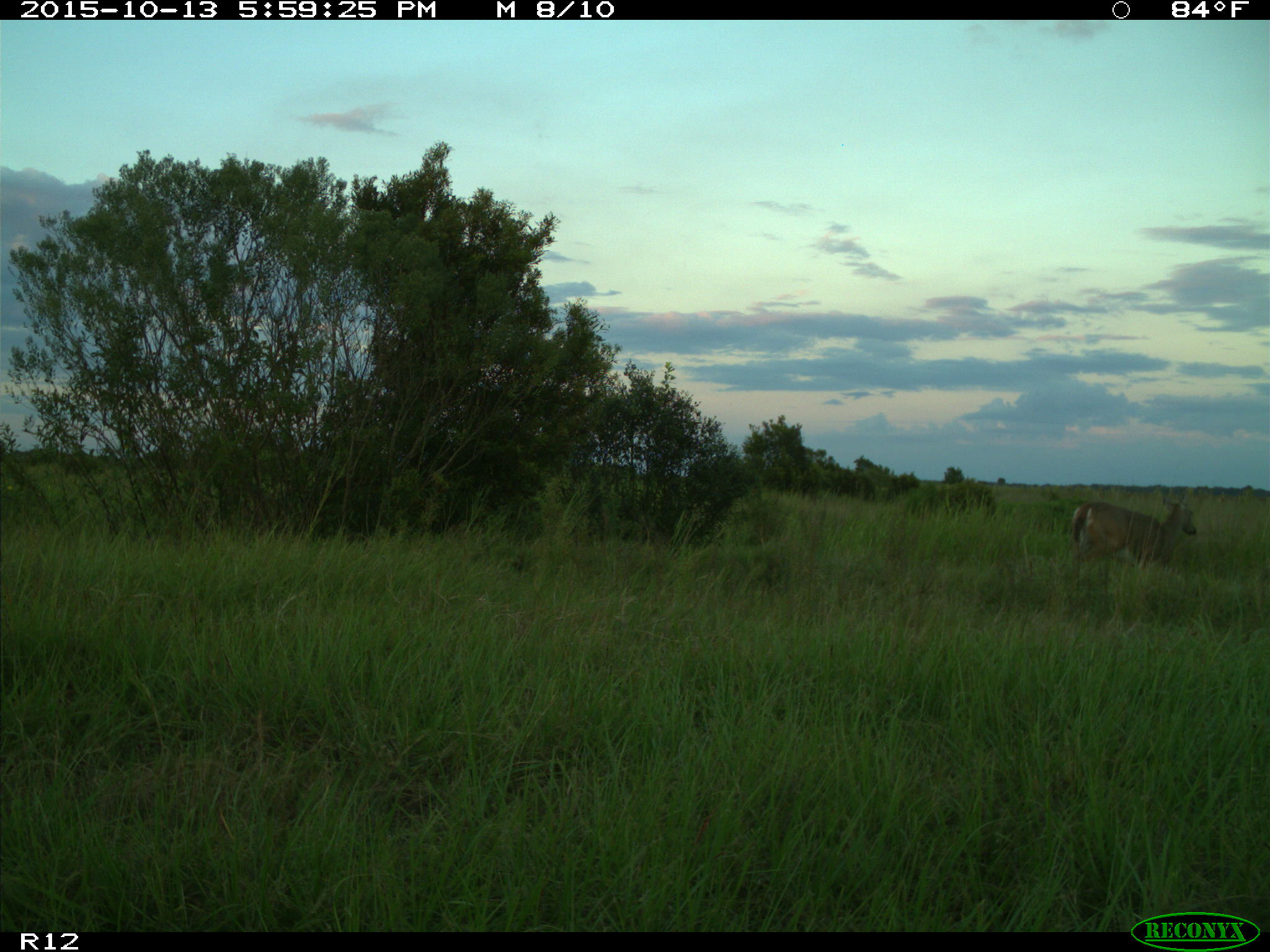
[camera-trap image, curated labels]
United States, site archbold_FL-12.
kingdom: Animalia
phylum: Chordata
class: Mammalia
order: Artiodactyla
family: Cervidae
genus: Odocoileus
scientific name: Odocoileus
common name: deer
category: unidentified deer